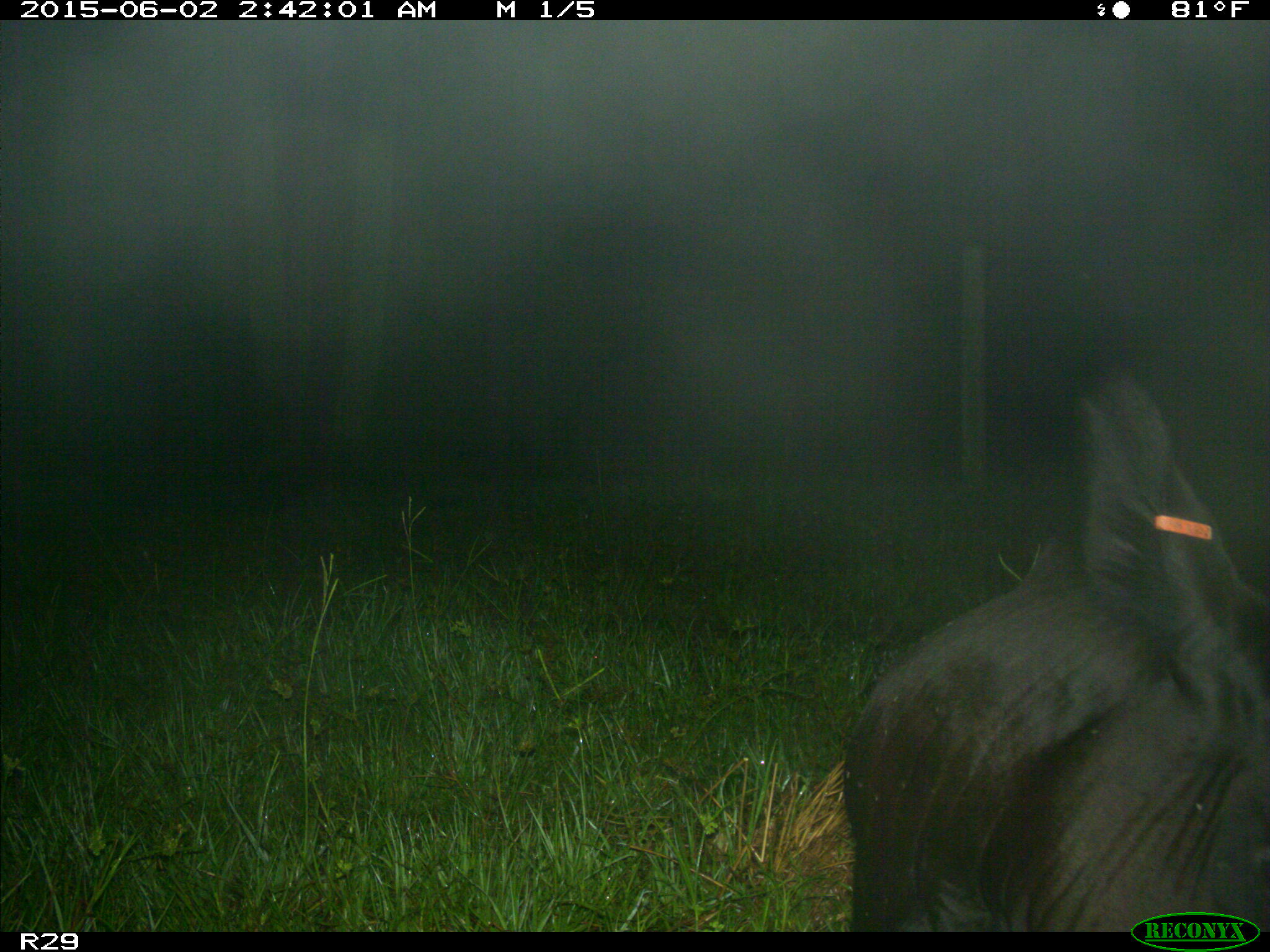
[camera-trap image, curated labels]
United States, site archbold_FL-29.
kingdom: Animalia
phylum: Chordata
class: Mammalia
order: Artiodactyla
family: Bovidae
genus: Bos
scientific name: Bos taurus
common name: domestic cow